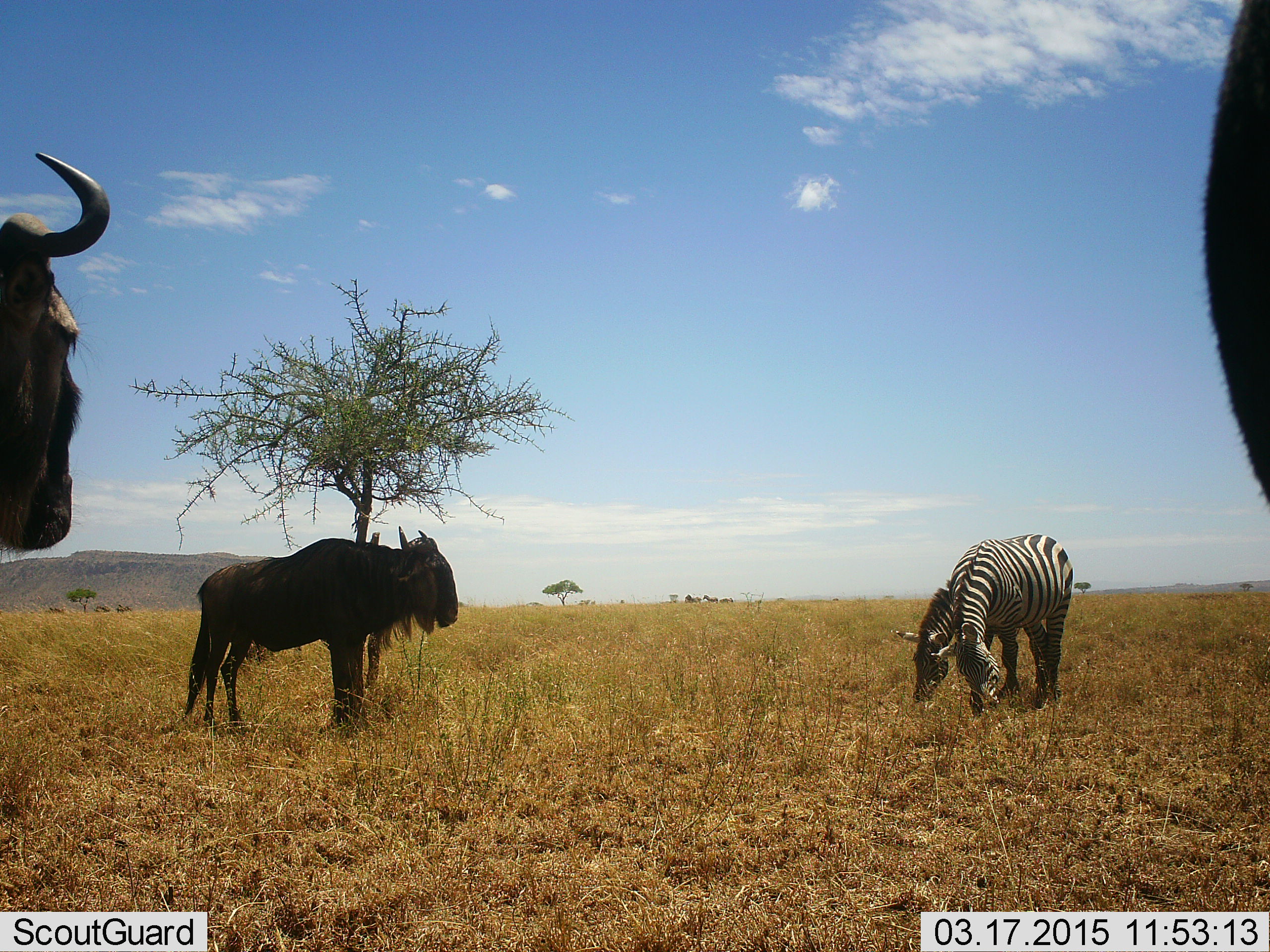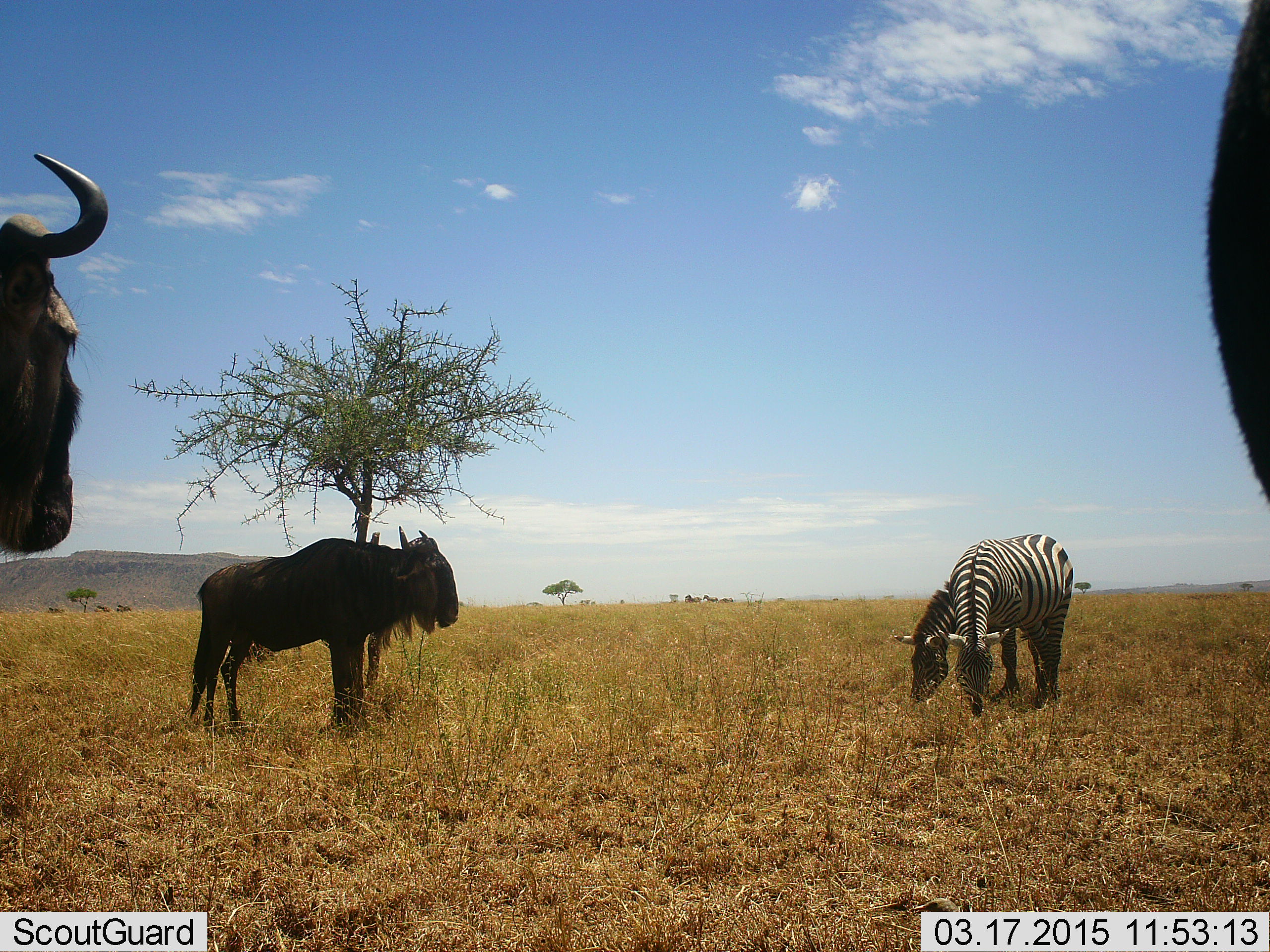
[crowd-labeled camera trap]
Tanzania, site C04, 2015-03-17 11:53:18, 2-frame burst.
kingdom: Animalia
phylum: Chordata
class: Mammalia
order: Artiodactyla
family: Bovidae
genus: Connochaetes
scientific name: Connochaetes taurinus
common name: blue wildebeest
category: wildebeest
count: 3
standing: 100%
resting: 0%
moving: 0%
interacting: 0%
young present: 0%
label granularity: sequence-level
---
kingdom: Animalia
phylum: Chordata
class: Mammalia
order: Perissodactyla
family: Equidae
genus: Equus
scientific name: Equus quagga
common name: plains zebra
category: zebra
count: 2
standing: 30%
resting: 0%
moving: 0%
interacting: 0%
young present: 0%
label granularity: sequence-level